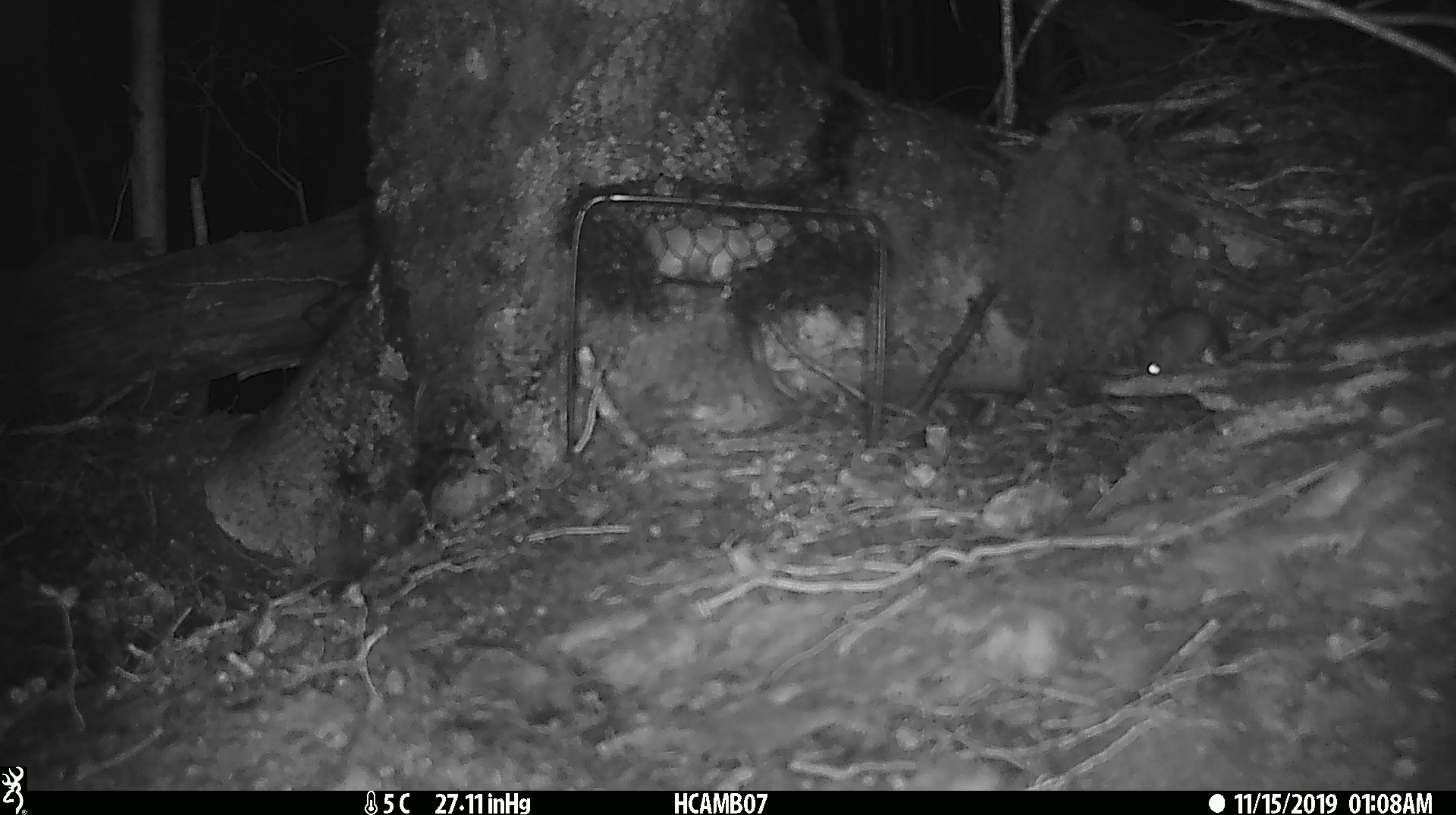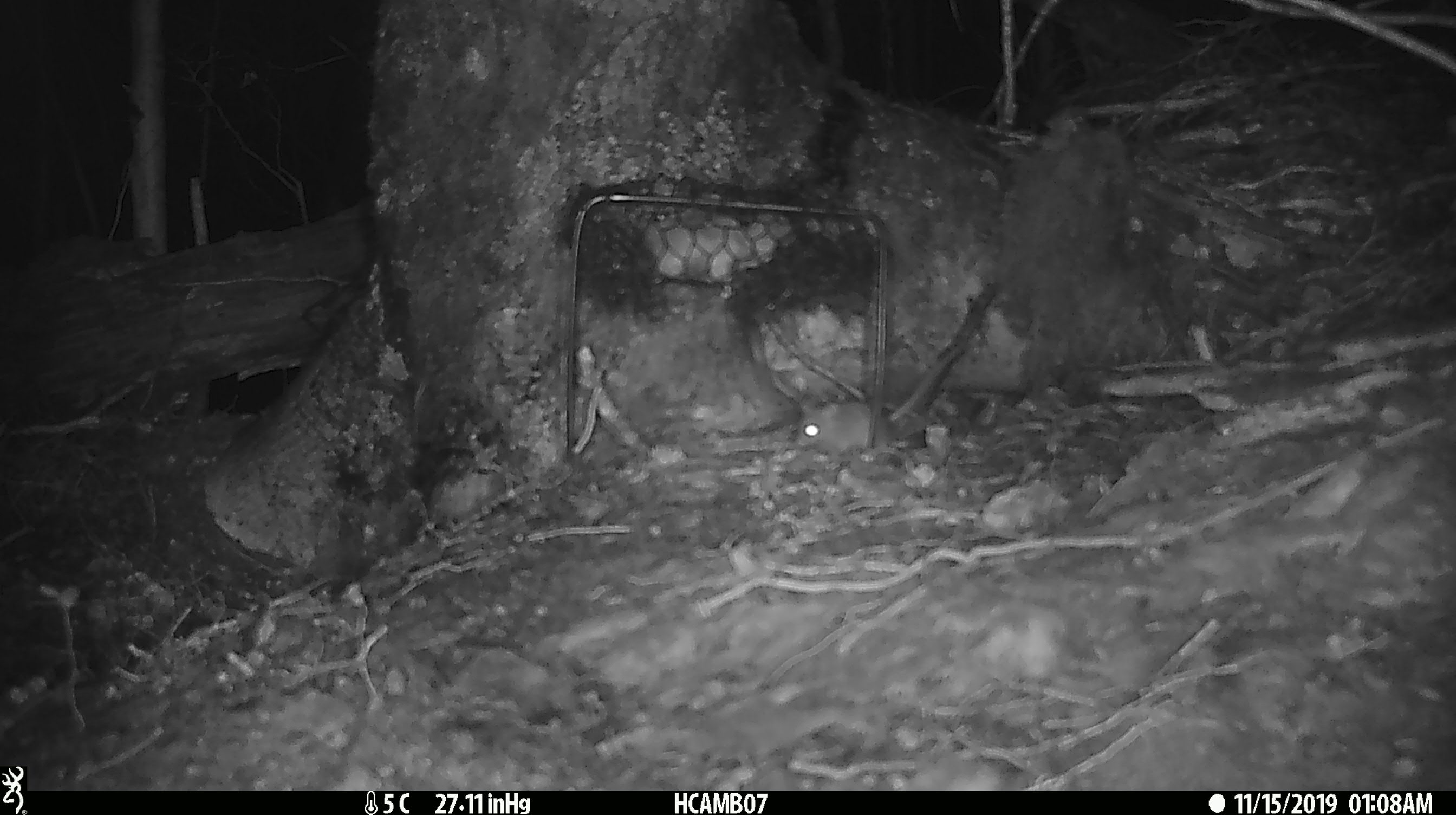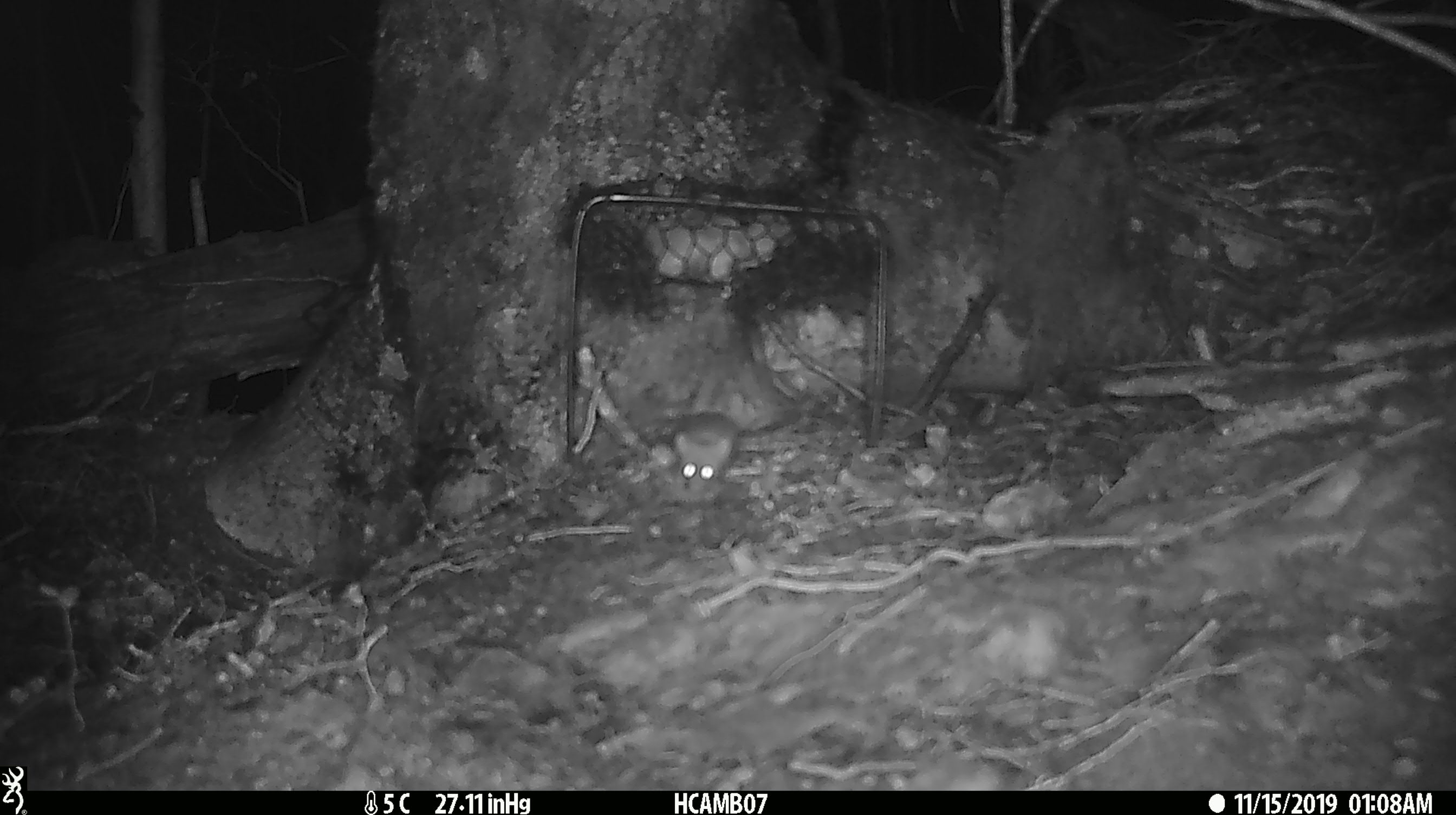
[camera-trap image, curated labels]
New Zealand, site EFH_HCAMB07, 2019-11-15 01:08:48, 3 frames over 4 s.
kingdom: Animalia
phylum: Chordata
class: Mammalia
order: Rodentia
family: Muridae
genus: Mus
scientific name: Mus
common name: mouse